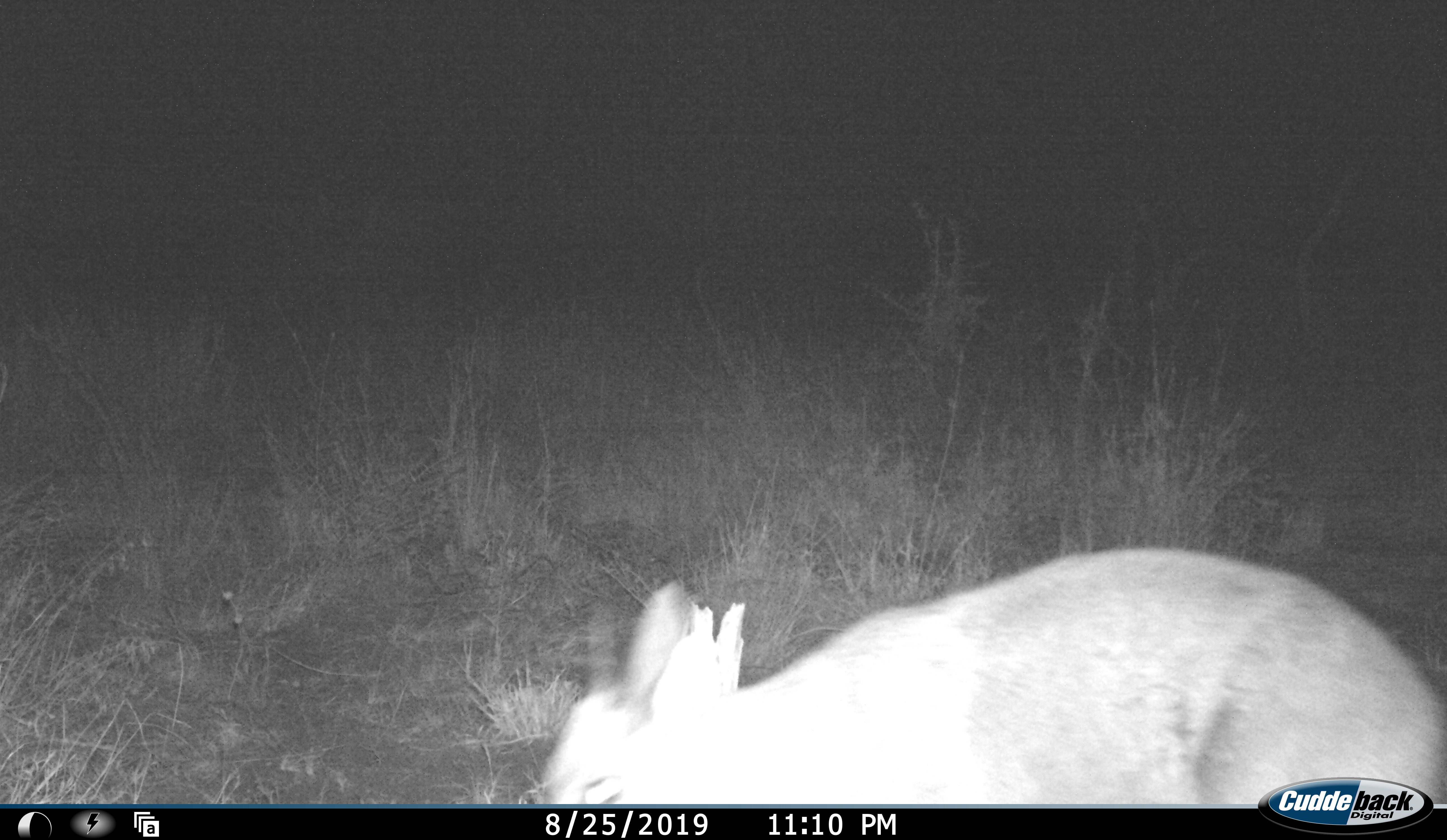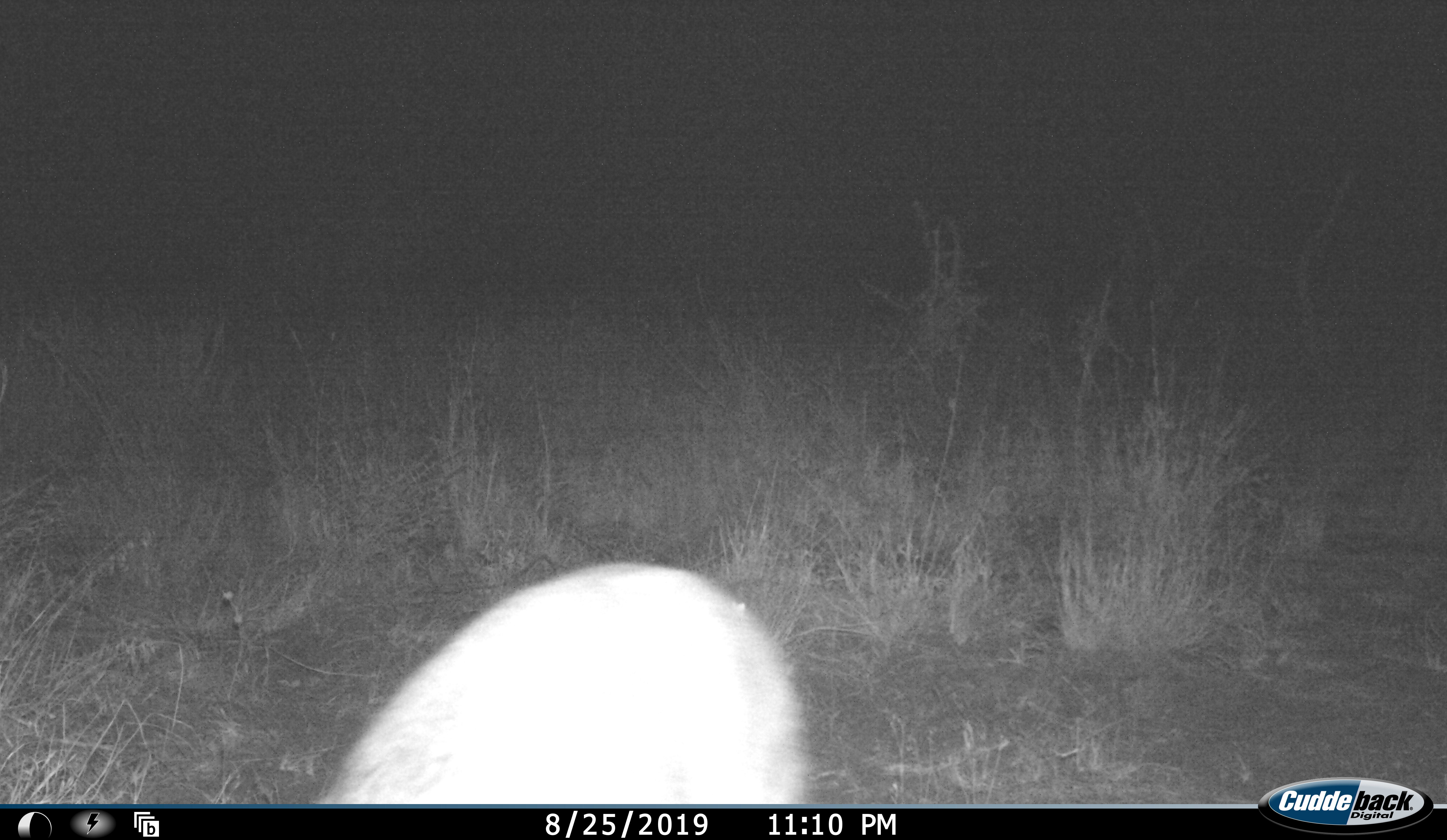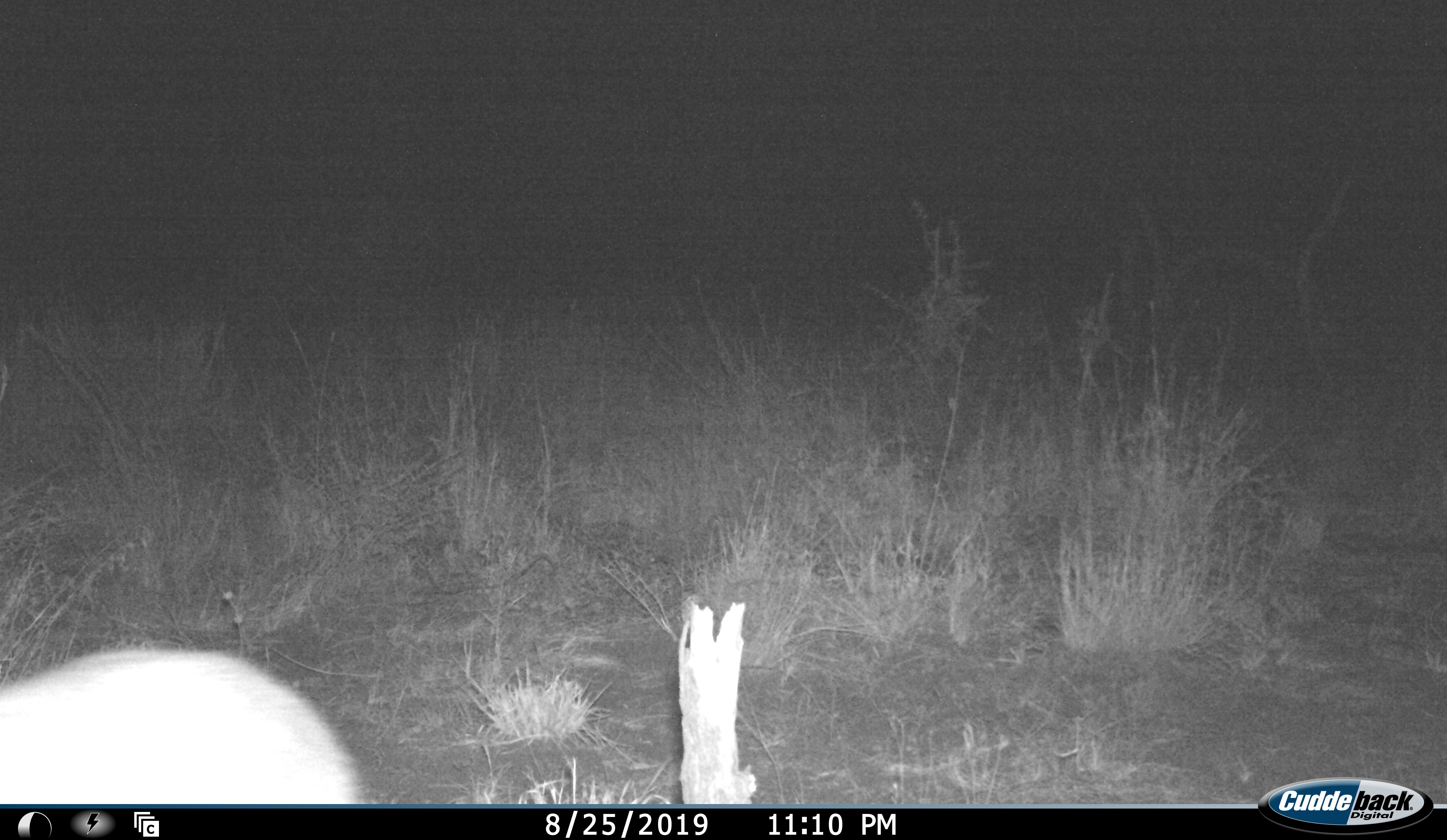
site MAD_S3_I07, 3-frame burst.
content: unidentified animal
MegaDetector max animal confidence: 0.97